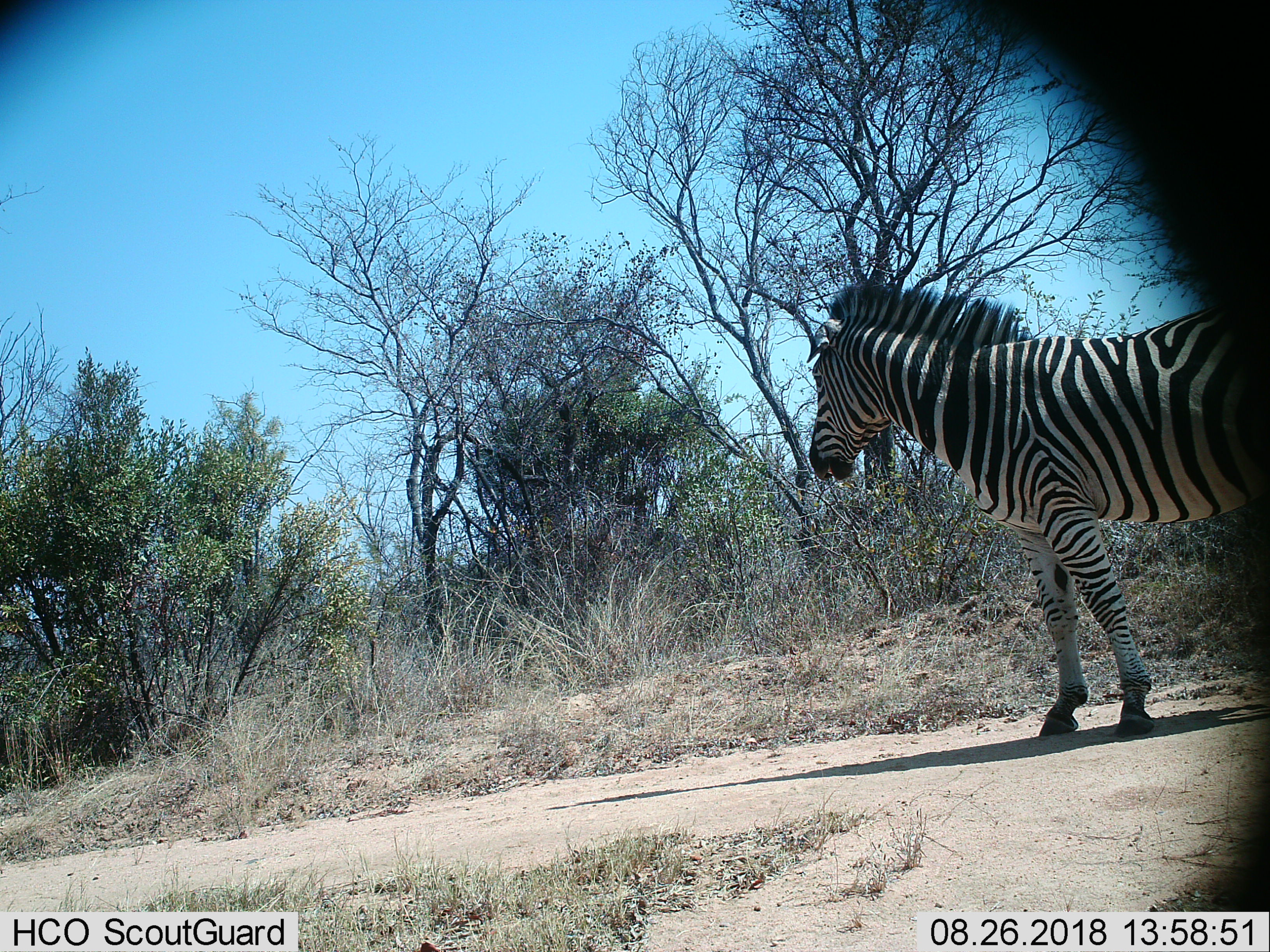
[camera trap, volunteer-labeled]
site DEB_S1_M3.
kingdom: Animalia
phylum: Chordata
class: Mammalia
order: Perissodactyla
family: Equidae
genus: Equus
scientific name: Equus quagga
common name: plains zebra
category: zebraplains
Zebraplains (plains zebra) (Equus quagga), count 1. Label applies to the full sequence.